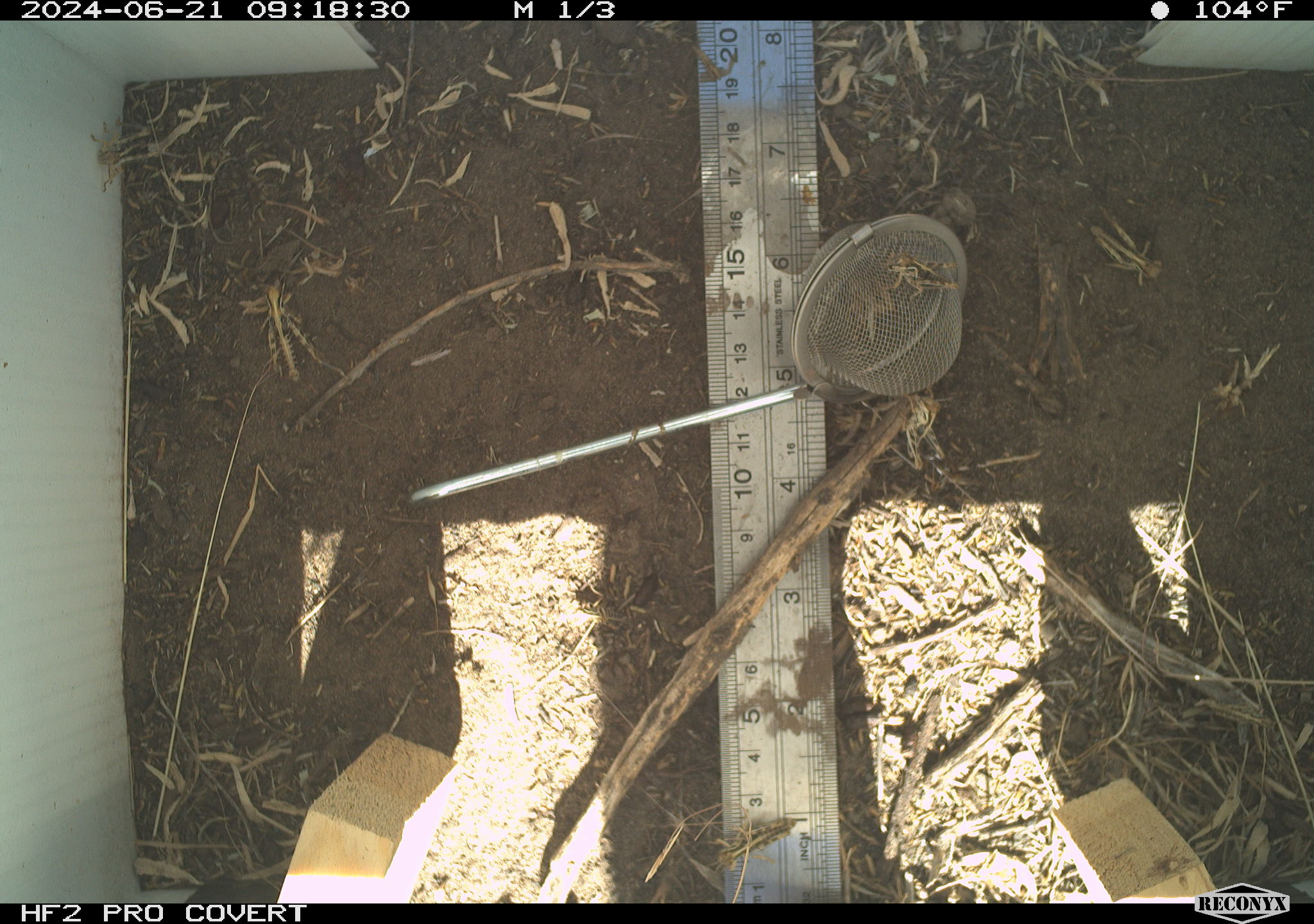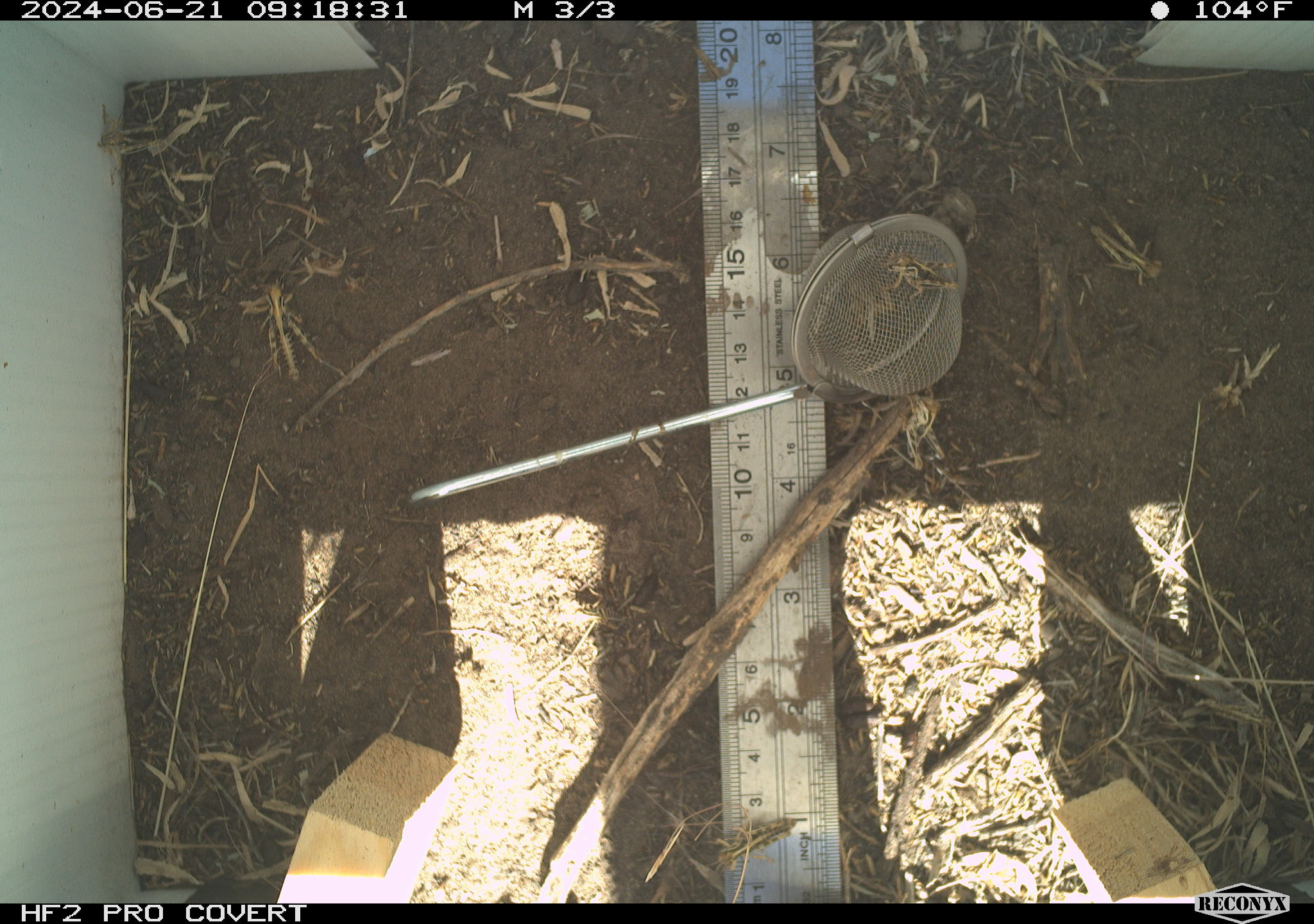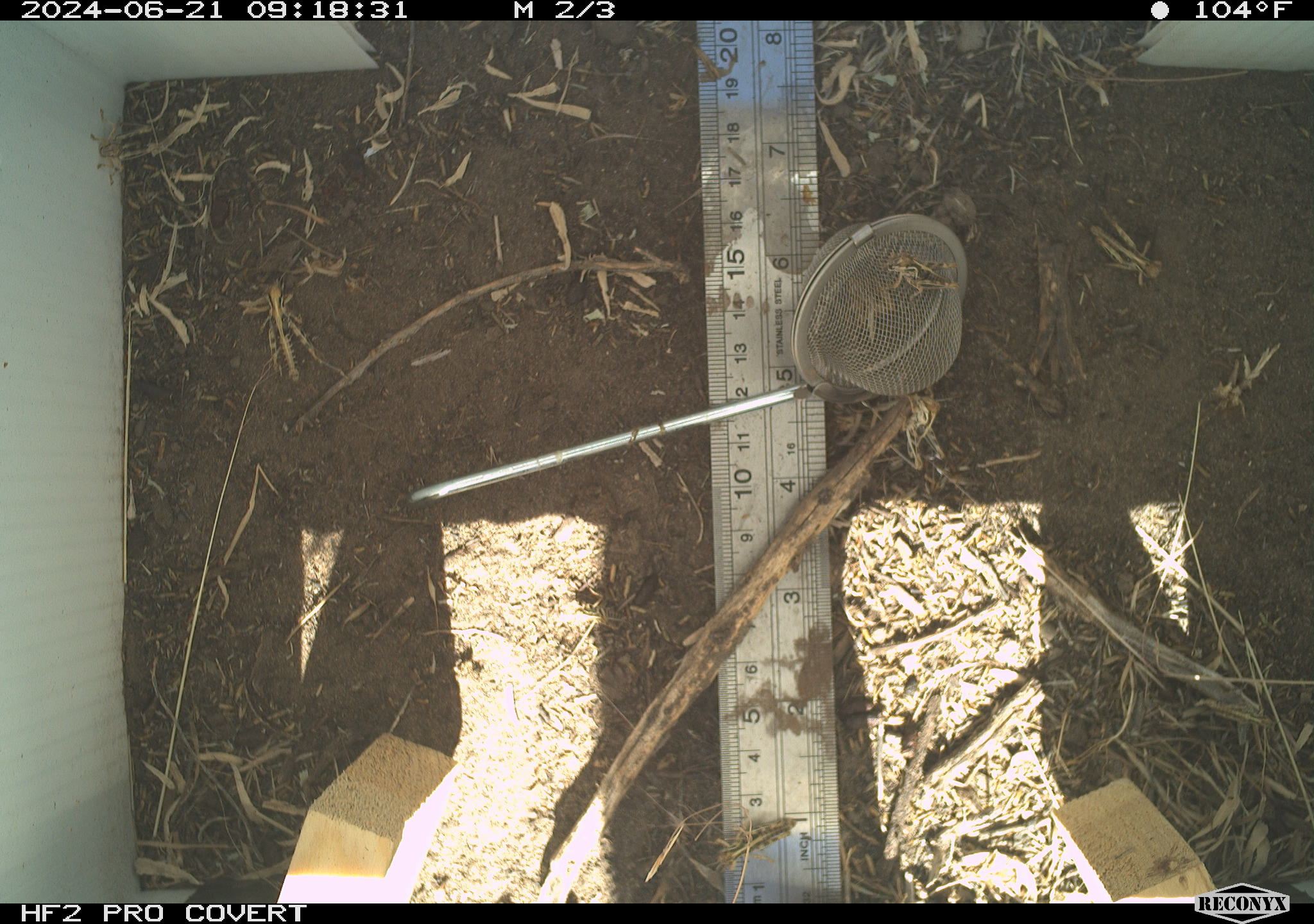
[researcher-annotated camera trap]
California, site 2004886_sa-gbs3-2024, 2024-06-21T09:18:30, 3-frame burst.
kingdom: Animalia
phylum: Arthropoda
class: Insecta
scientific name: Insecta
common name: insect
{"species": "insect (Insecta)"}